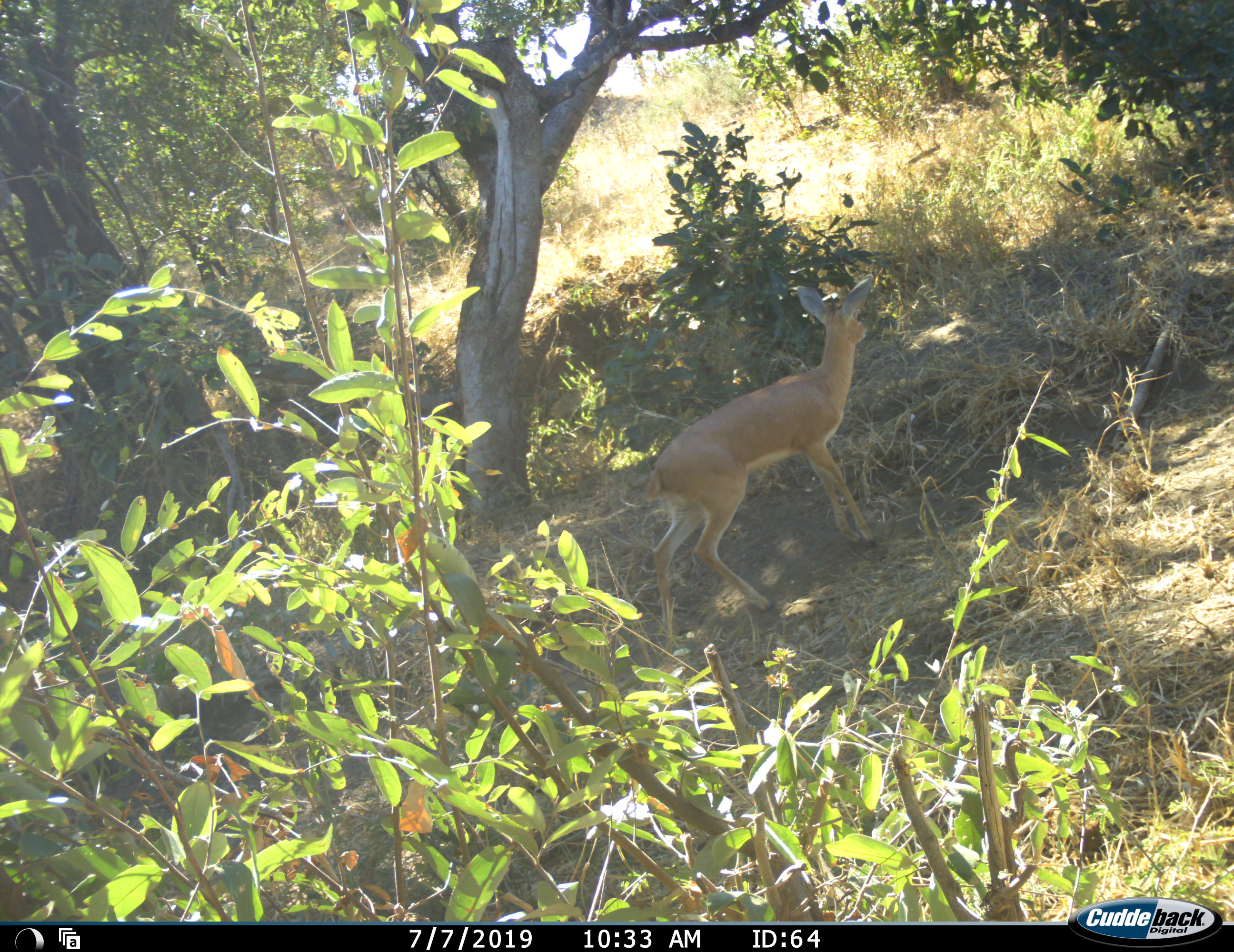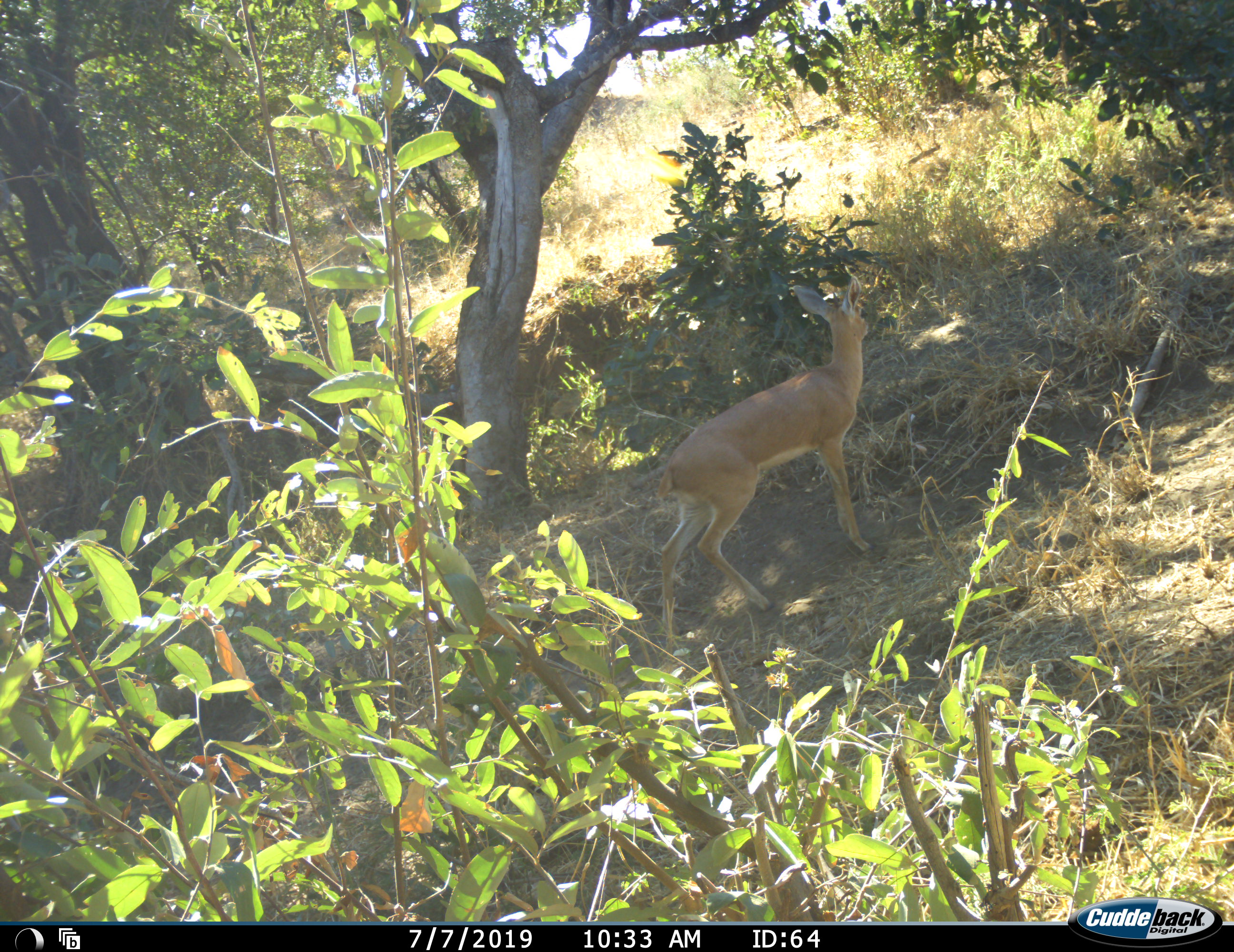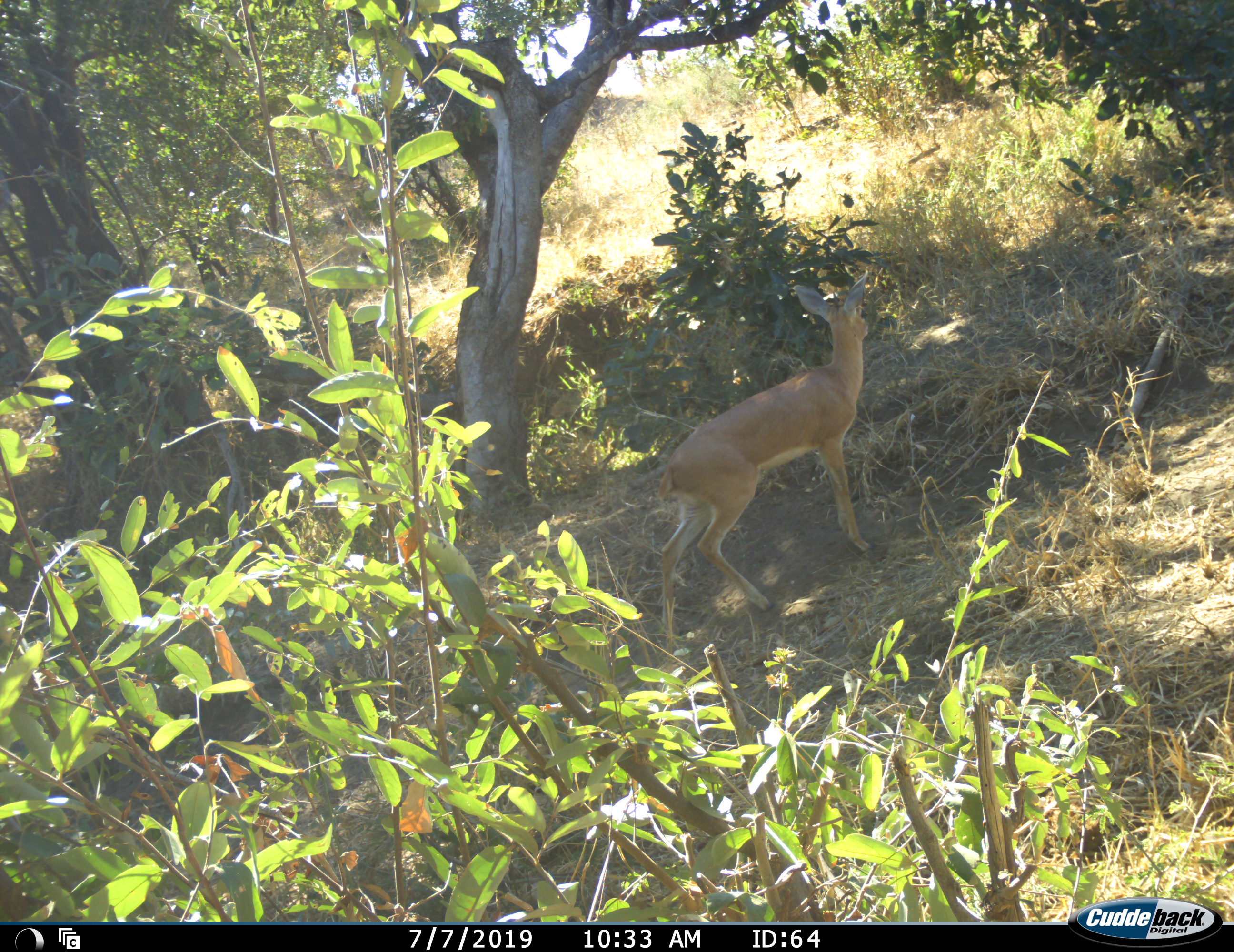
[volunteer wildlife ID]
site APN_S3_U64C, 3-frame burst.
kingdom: Animalia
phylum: Chordata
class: Mammalia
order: Artiodactyla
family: Bovidae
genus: Raphicerus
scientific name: Raphicerus campestris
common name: steenbok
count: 1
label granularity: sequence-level